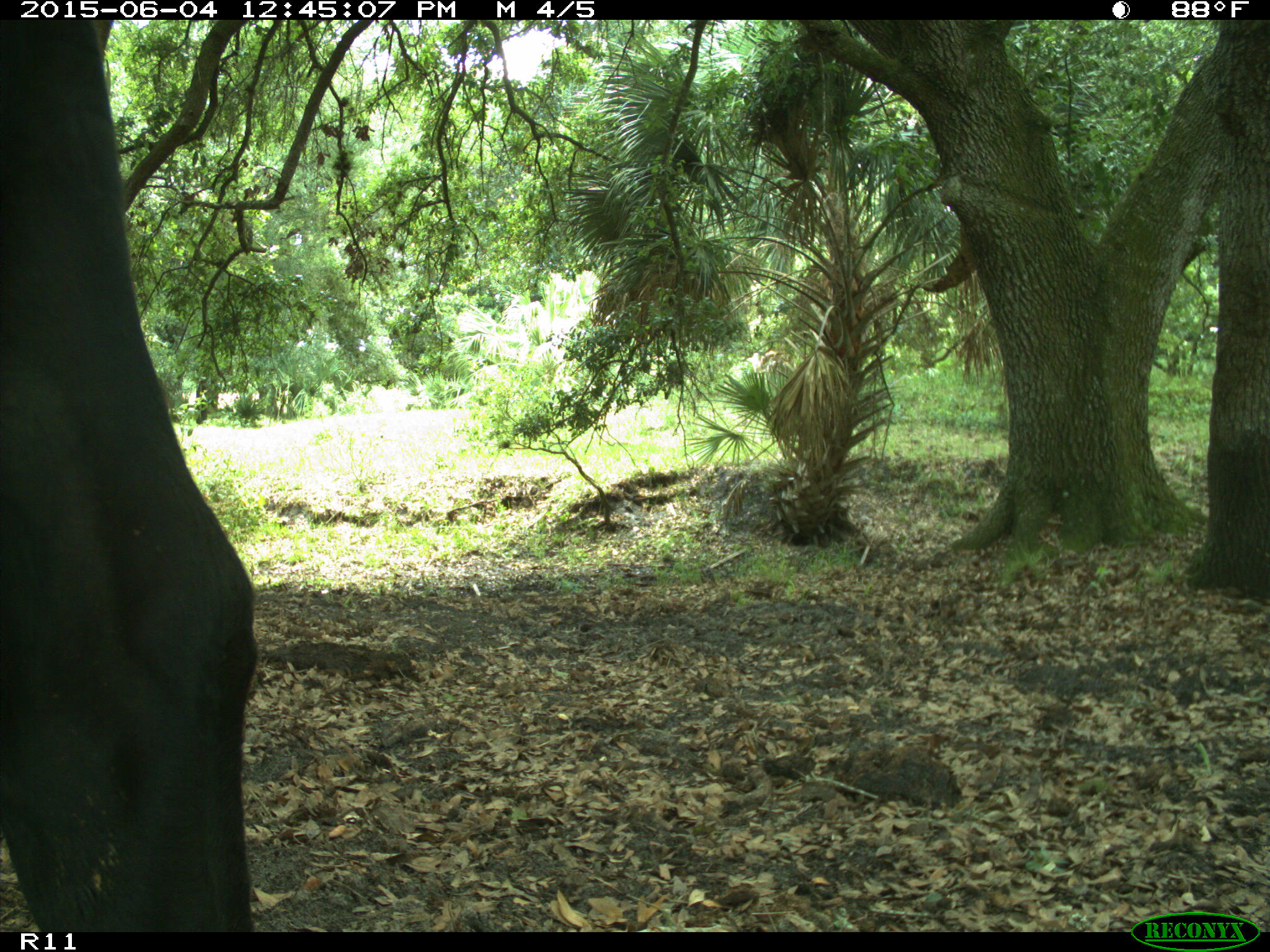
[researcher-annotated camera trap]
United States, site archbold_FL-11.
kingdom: Animalia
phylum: Chordata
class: Mammalia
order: Artiodactyla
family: Bovidae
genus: Bos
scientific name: Bos taurus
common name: domestic cow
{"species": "Bos taurus (domestic cow)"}